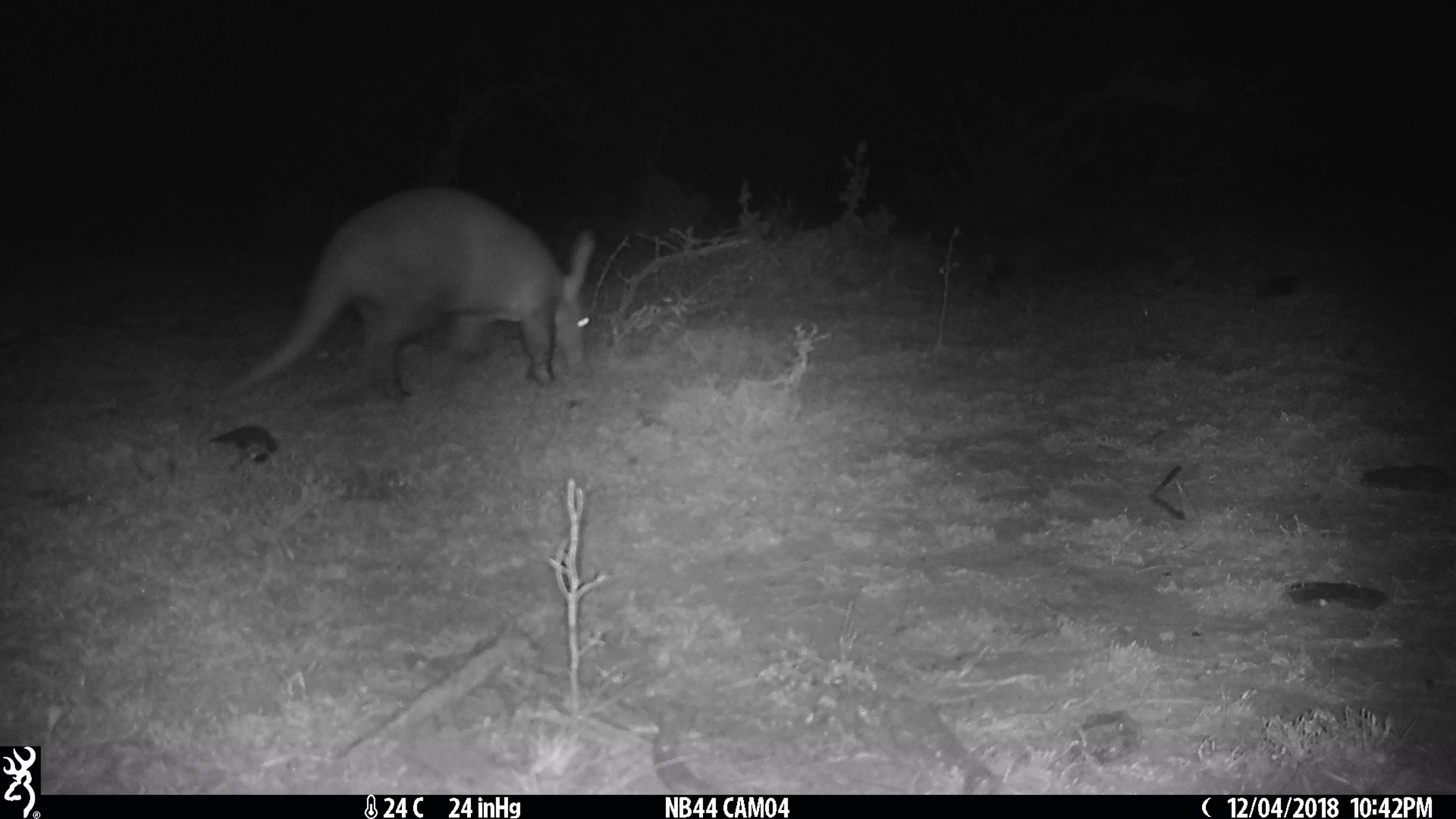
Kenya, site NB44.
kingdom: Animalia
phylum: Chordata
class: Mammalia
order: Tubulidentata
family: Orycteropodidae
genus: Orycteropus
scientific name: Orycteropus afer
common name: aardvark